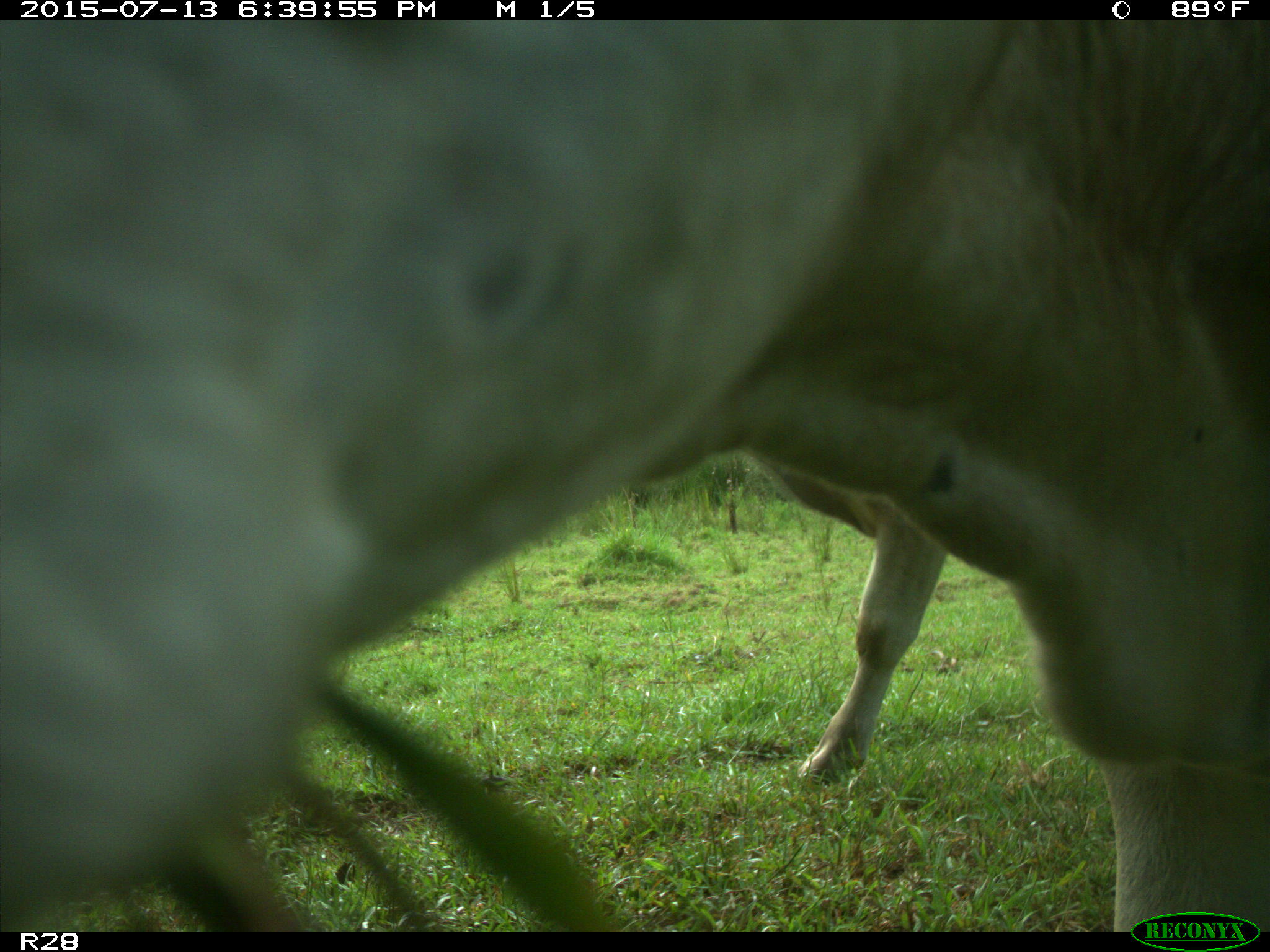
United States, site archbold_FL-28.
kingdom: Animalia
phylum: Chordata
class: Mammalia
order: Artiodactyla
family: Bovidae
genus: Bos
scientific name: Bos taurus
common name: domestic cow